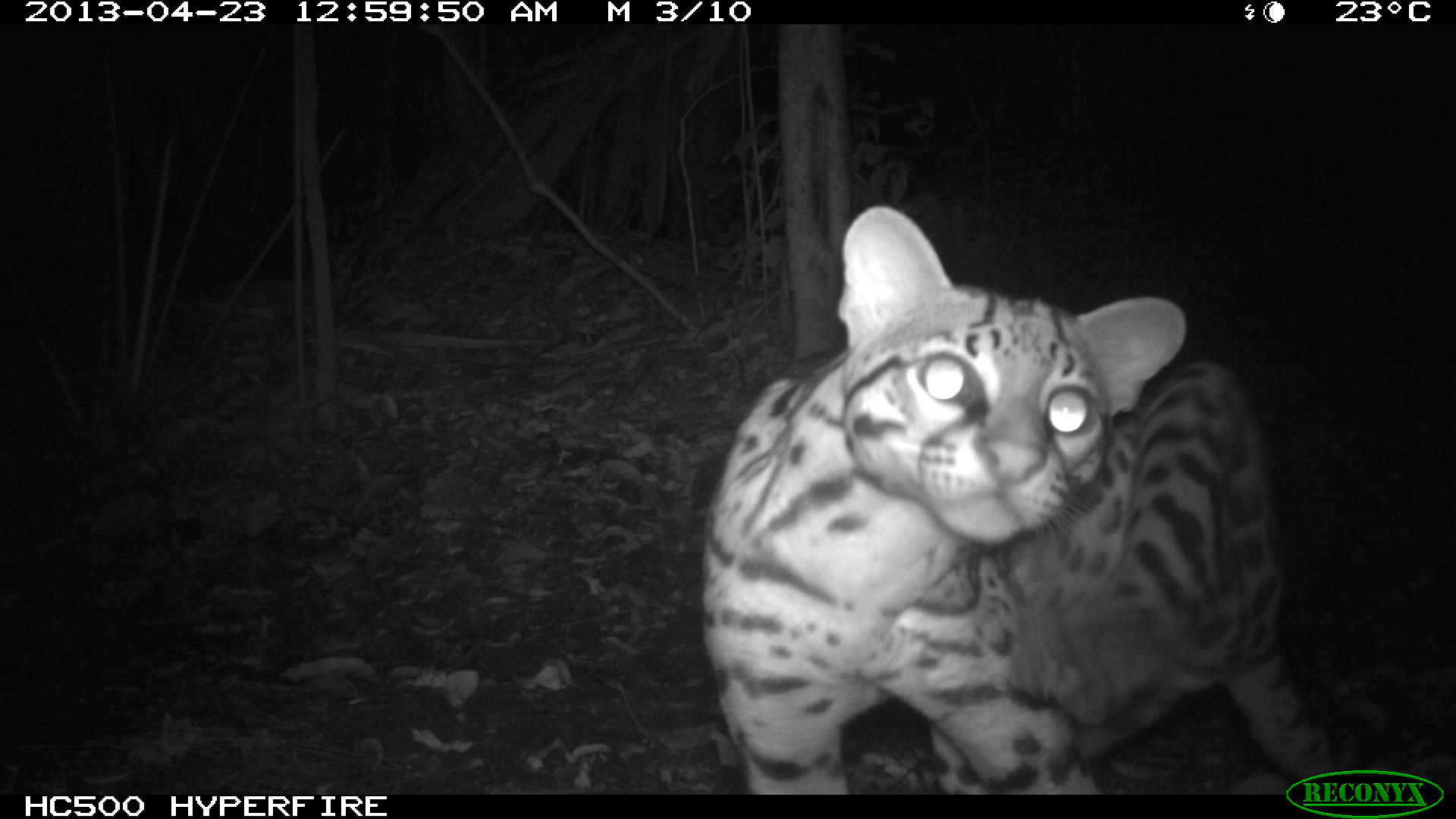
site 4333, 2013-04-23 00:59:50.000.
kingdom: Animalia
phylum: Chordata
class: Mammalia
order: Carnivora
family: Felidae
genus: Leopardus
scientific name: Leopardus pardalis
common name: ocelot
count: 1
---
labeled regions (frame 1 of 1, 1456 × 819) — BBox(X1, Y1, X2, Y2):
leopardus pardalis: BBox(701, 202, 1355, 794)